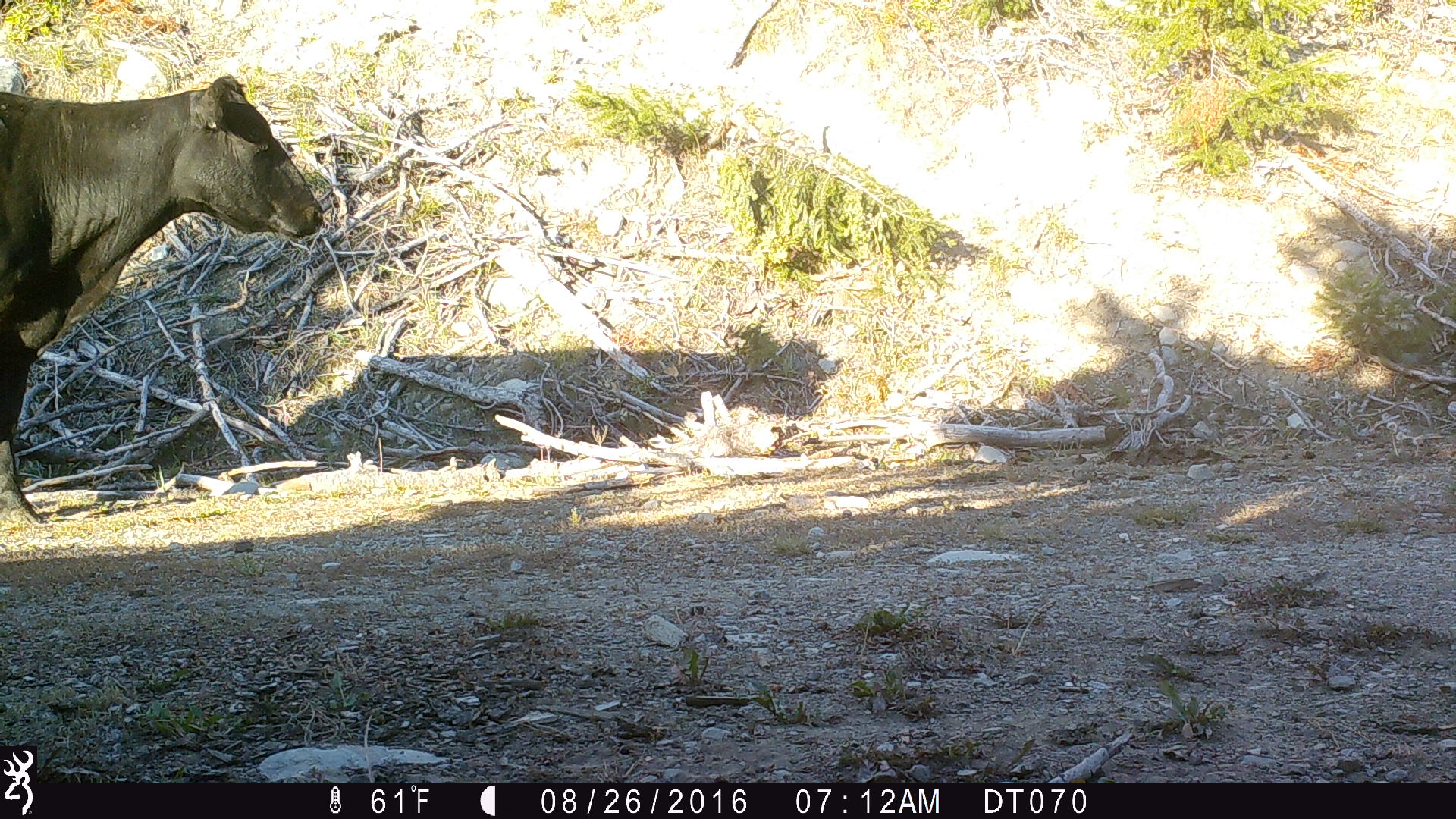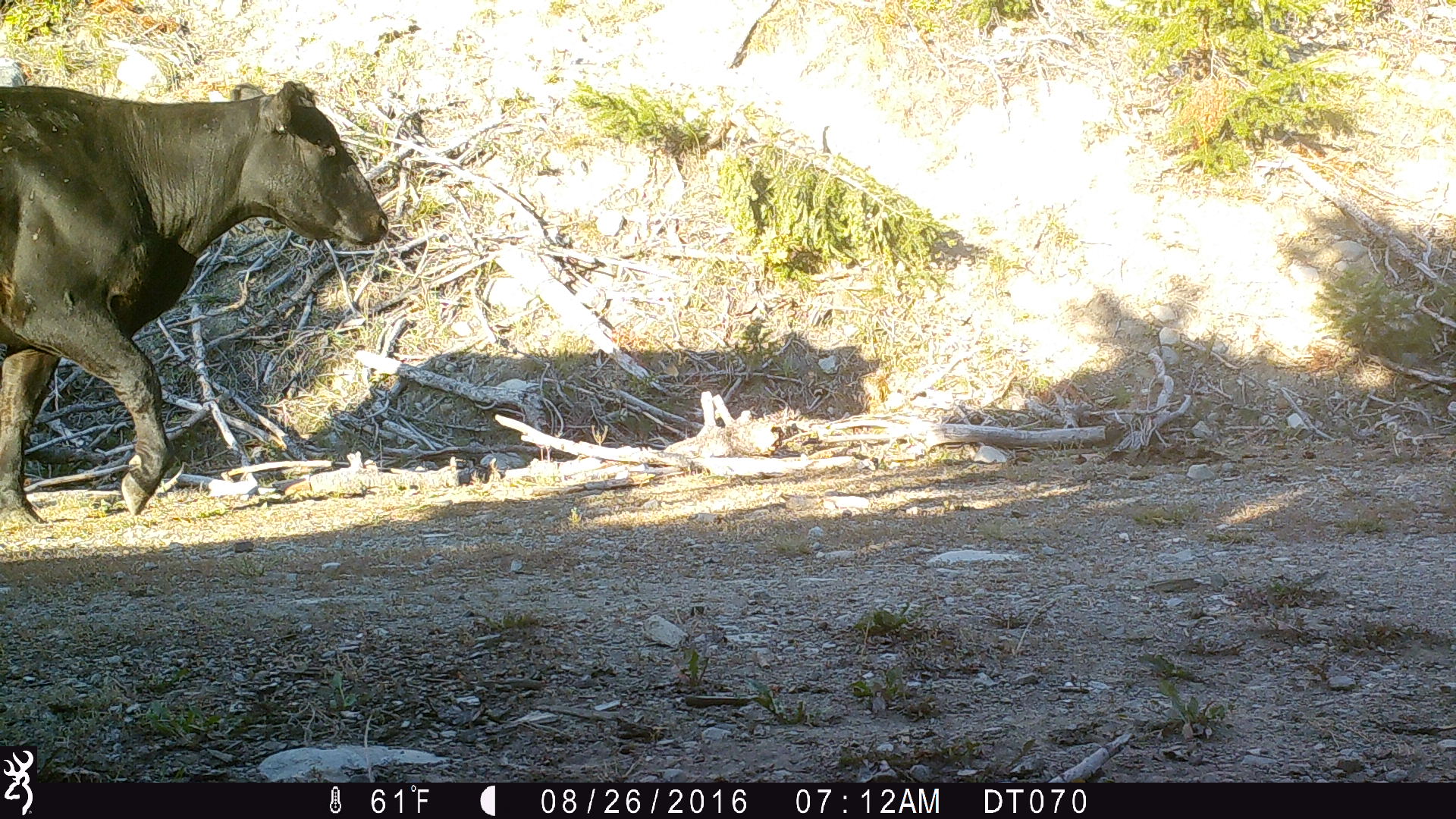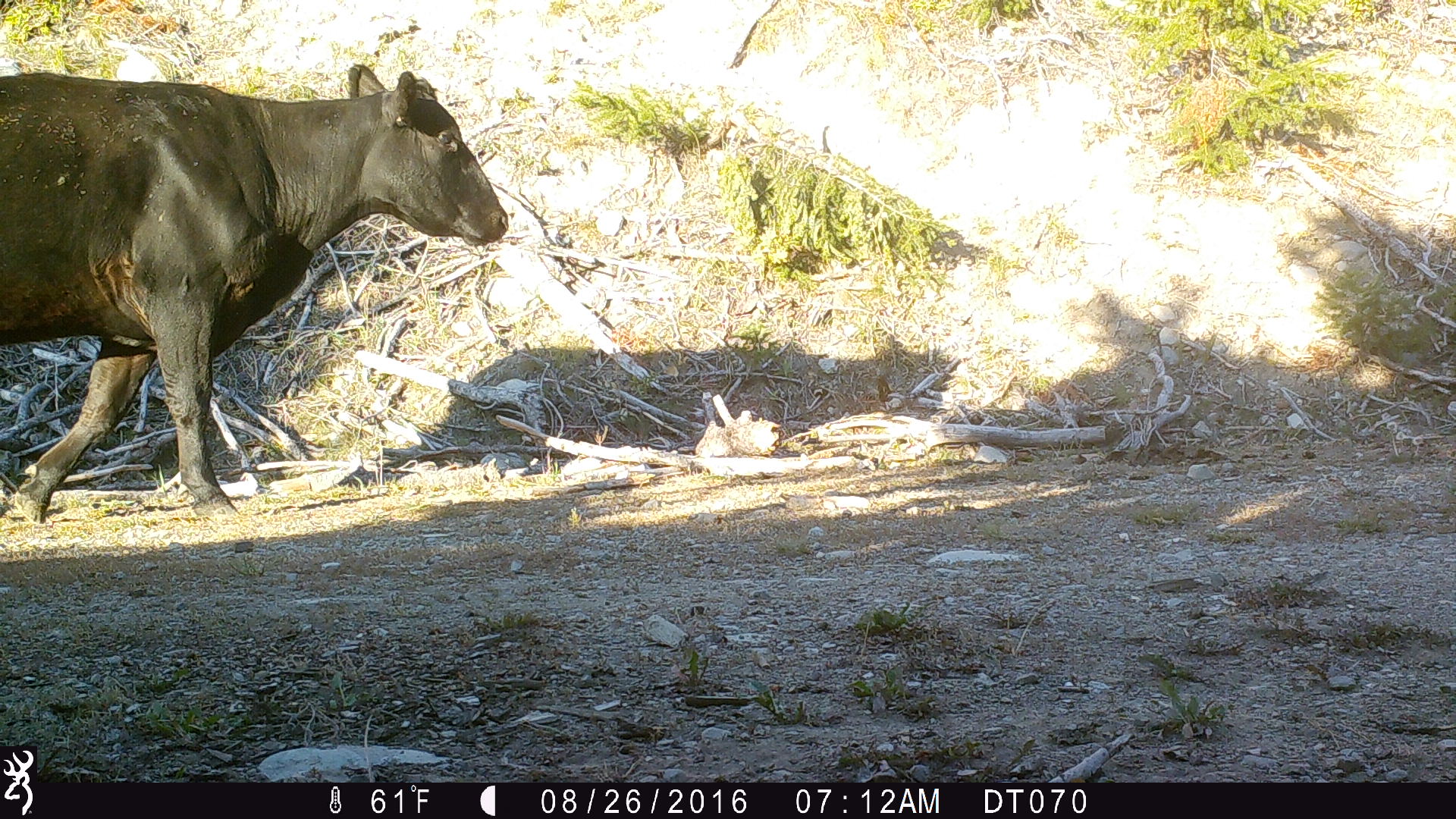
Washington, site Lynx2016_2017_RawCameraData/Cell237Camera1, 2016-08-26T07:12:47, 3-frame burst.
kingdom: Animalia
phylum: Chordata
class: Mammalia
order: Artiodactyla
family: Bovidae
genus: Bos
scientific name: Bos taurus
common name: domestic cattle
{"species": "domestic cattle (Bos taurus)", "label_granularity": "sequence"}